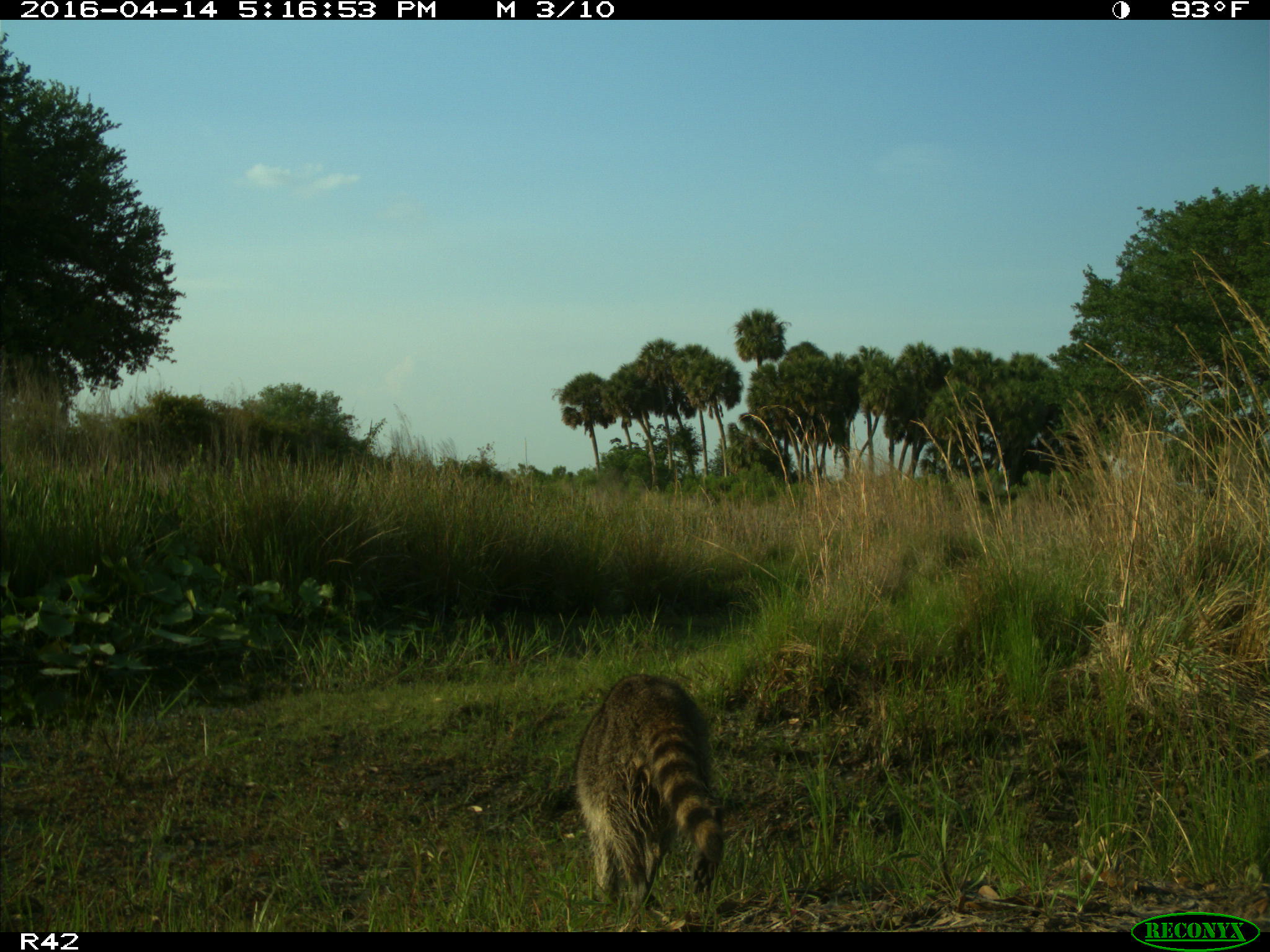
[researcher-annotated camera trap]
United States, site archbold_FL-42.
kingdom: Animalia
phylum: Chordata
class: Mammalia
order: Carnivora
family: Procyonidae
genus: Procyon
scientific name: Procyon lotor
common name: common raccoon